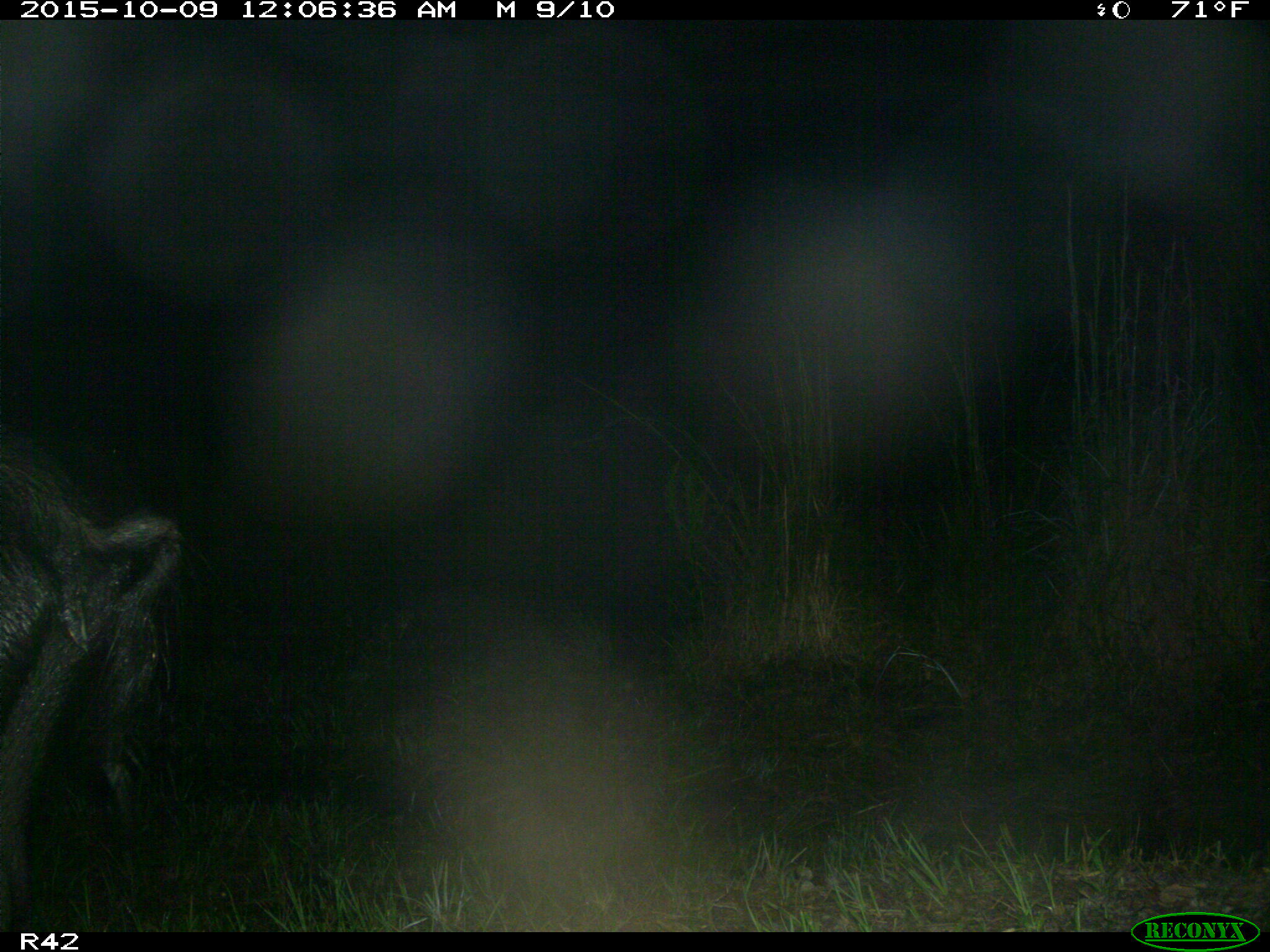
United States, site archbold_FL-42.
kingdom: Animalia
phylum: Chordata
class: Mammalia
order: Artiodactyla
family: Suidae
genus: Sus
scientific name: Sus scrofa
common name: wild boar